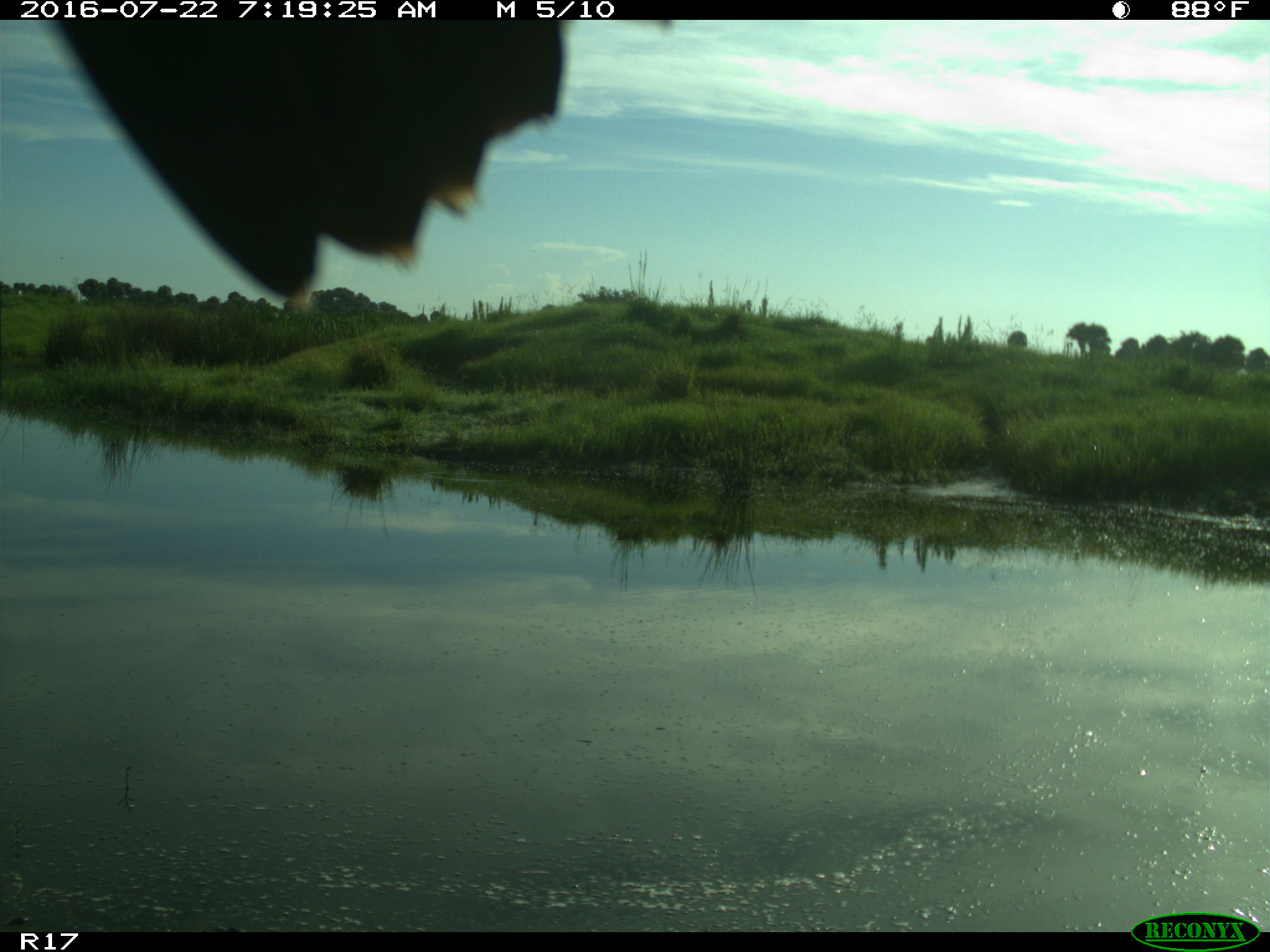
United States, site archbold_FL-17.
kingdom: Animalia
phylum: Chordata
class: Aves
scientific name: Aves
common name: birds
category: unidentified bird